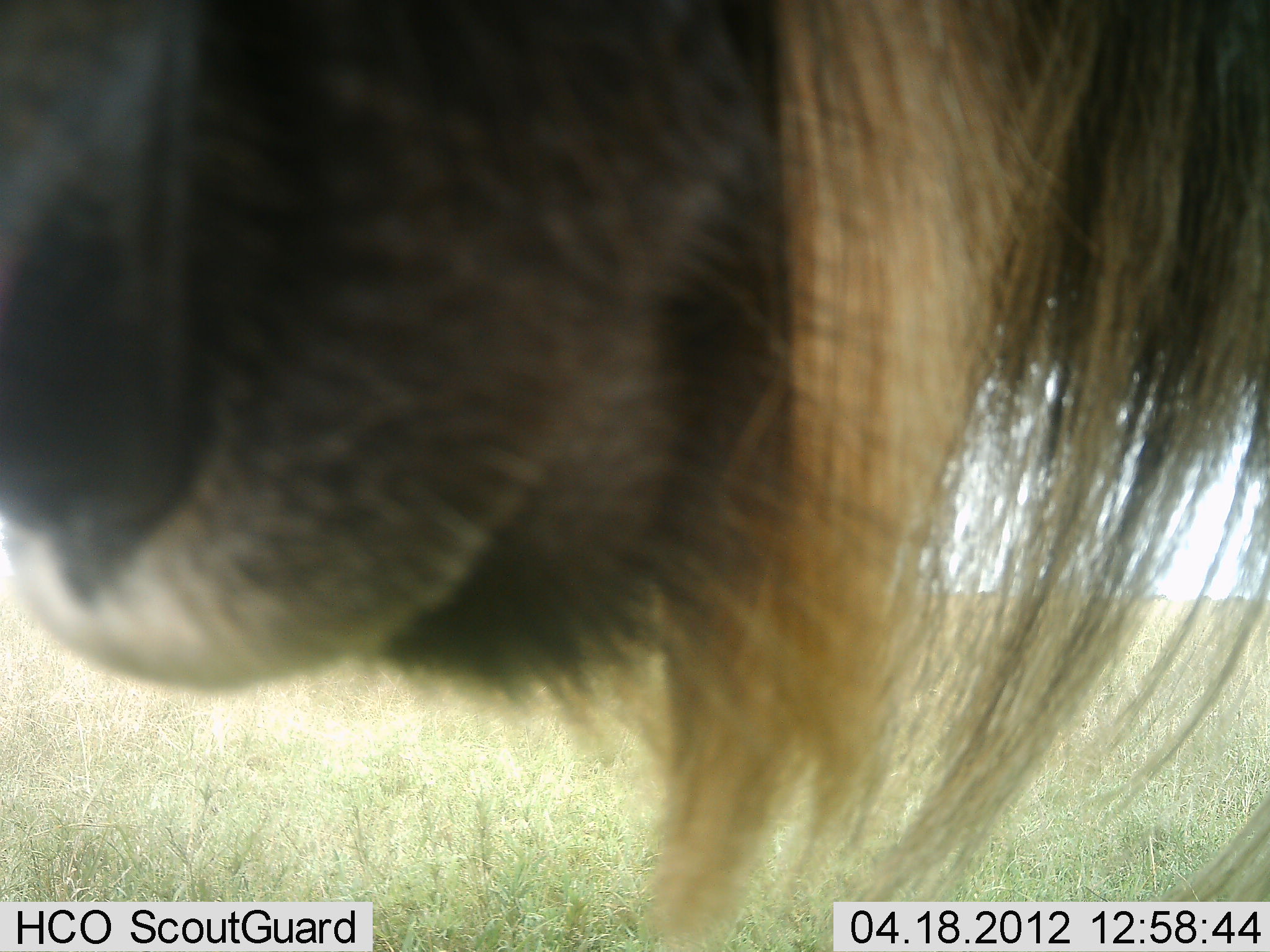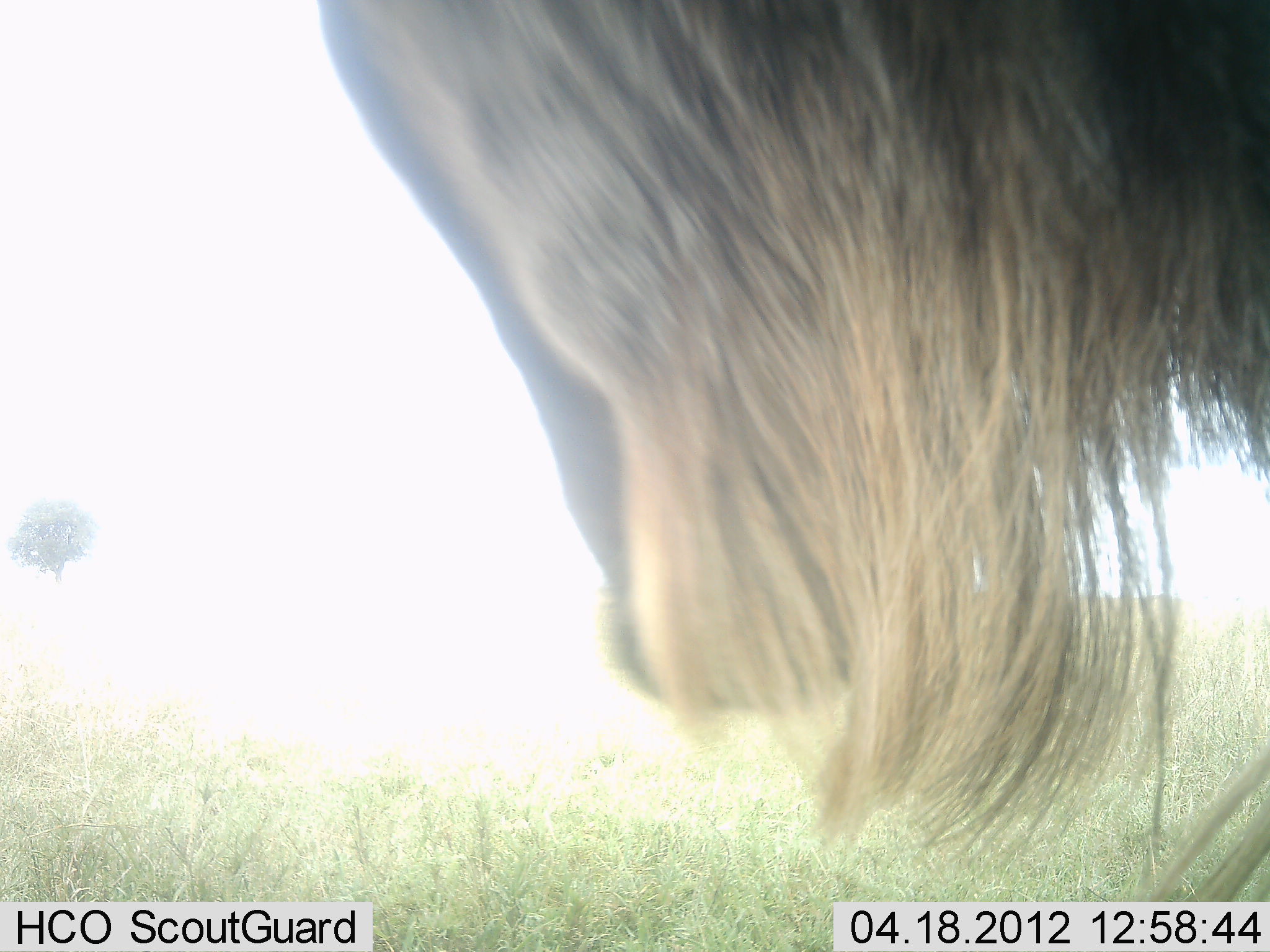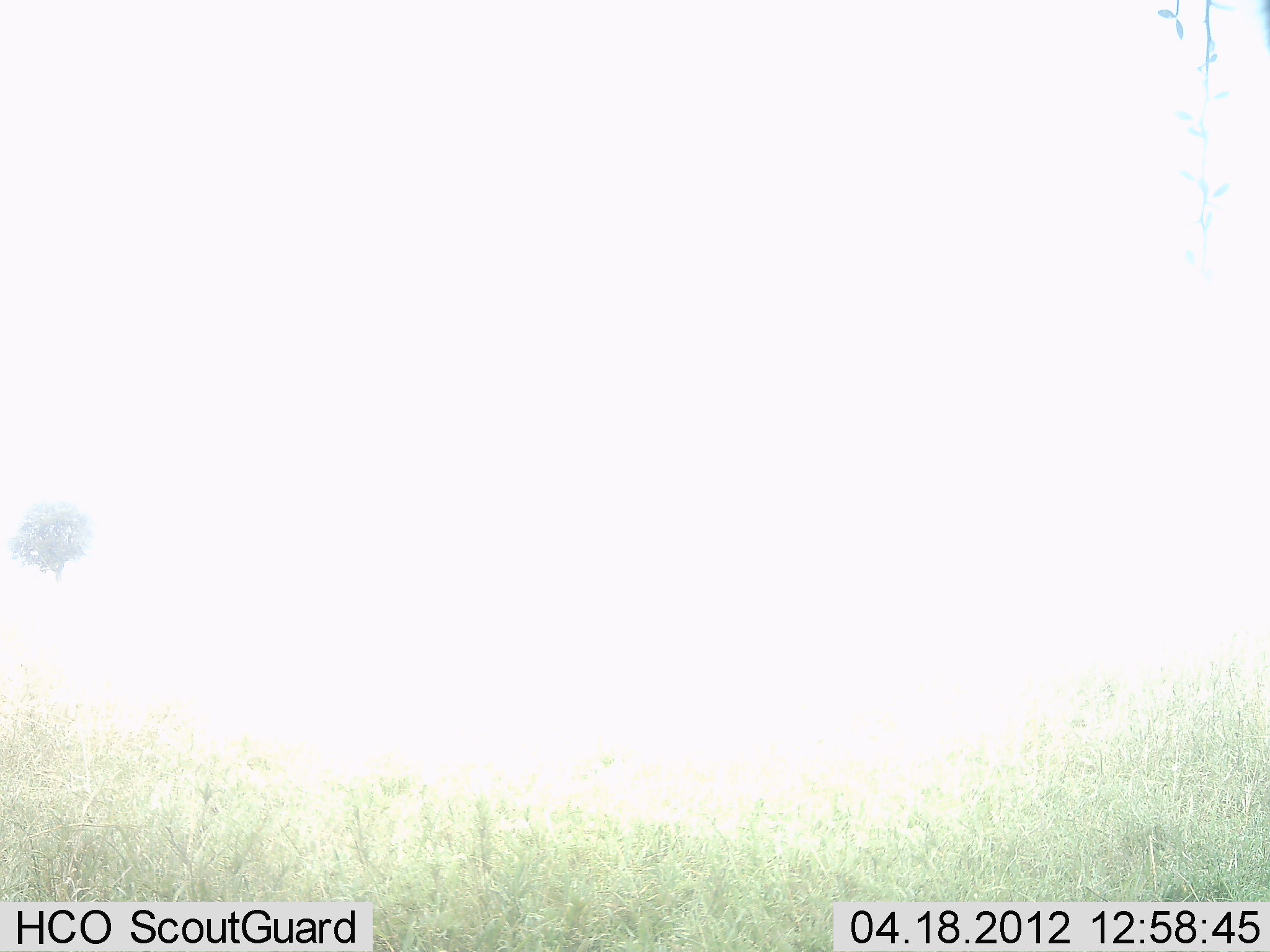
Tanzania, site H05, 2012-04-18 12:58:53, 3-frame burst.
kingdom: Animalia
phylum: Chordata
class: Mammalia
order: Artiodactyla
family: Bovidae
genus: Connochaetes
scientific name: Connochaetes taurinus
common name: blue wildebeest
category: wildebeest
Wildebeest (blue wildebeest) (Connochaetes taurinus), count 1. Behavior (volunteer vote fractions): standing 78%, resting 0%, moving 22%, interacting 0%. Young present (vote fraction): 0%. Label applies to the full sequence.